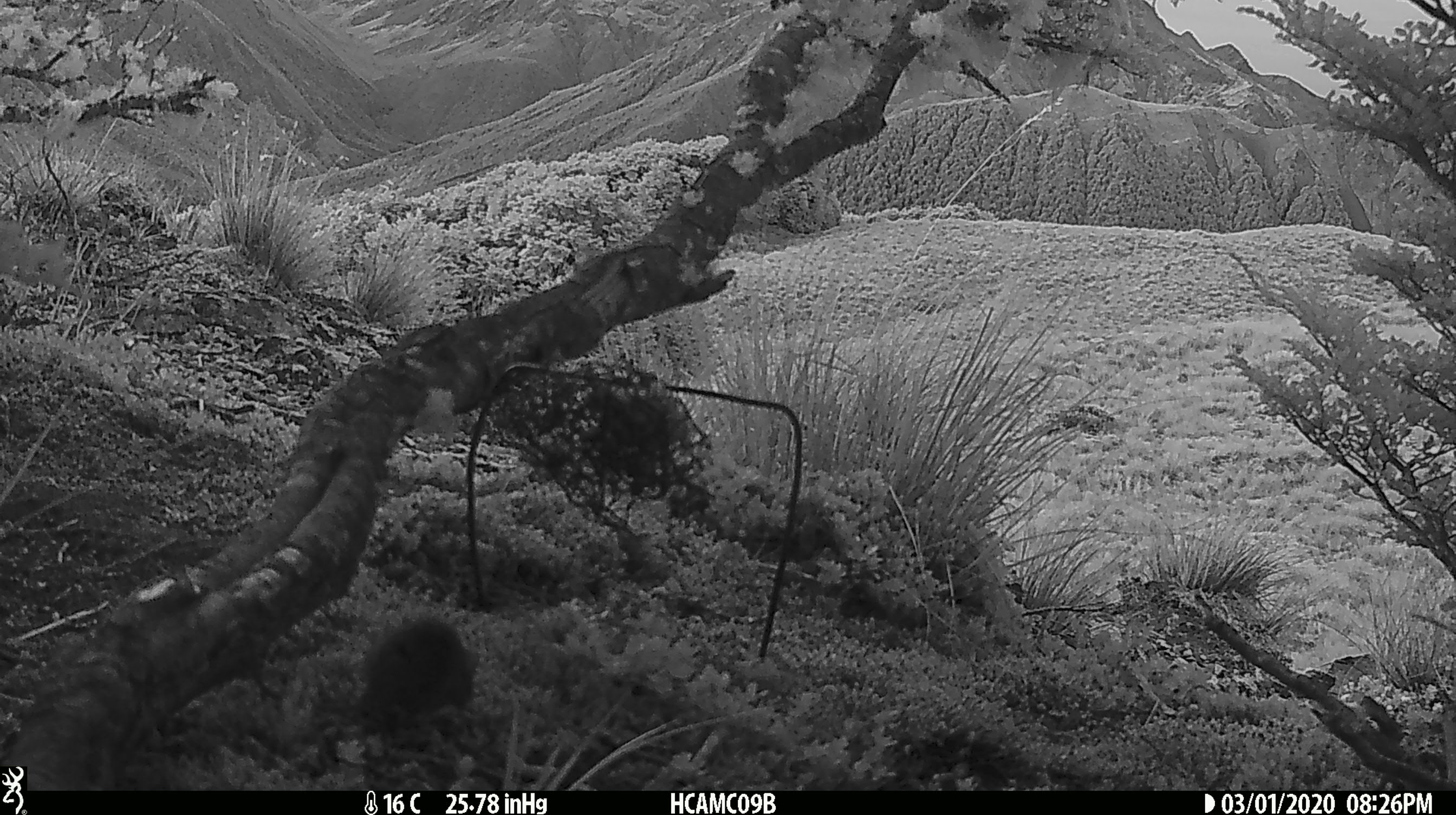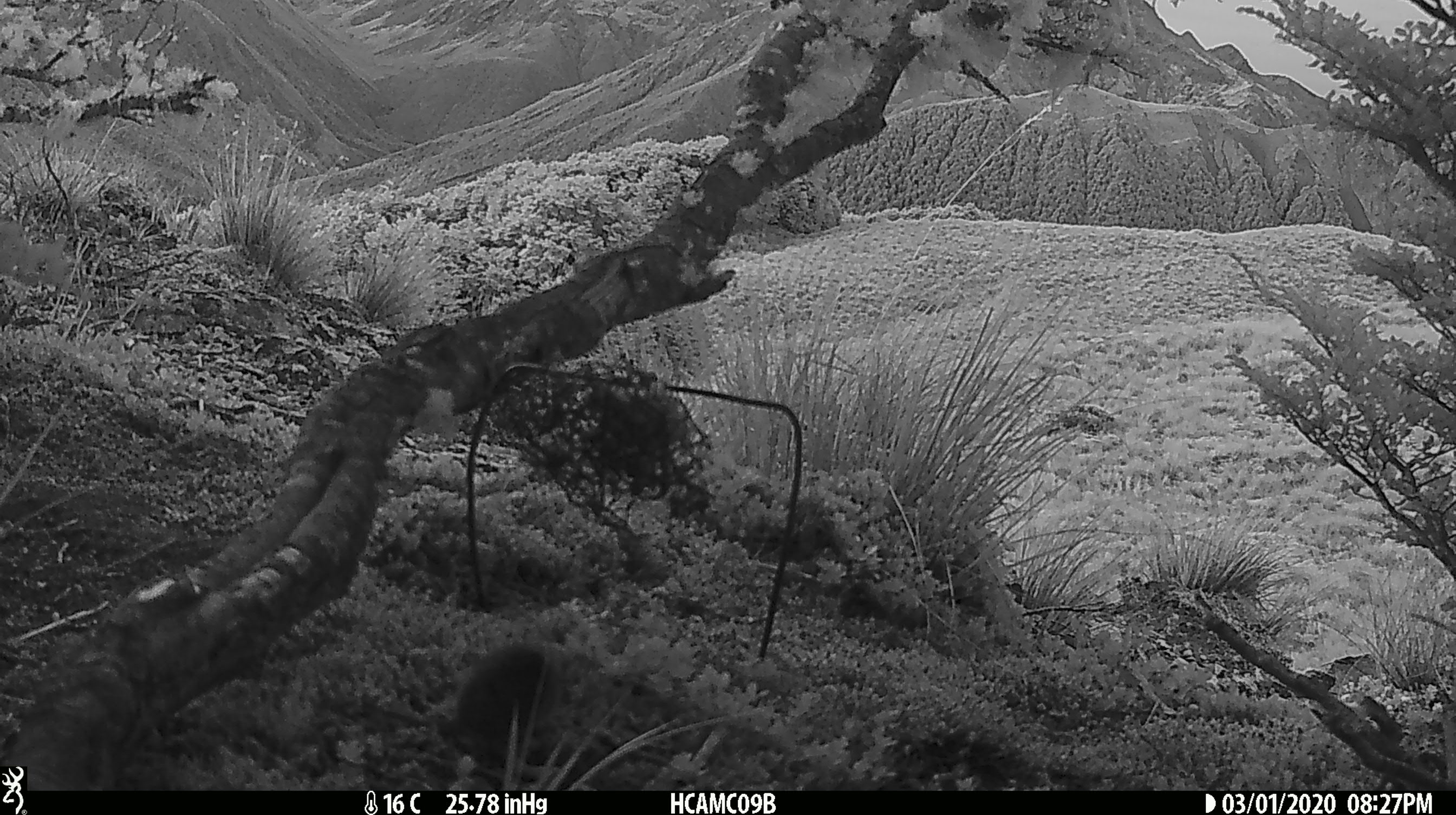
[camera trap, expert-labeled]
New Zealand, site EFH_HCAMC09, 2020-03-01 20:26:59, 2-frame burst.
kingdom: Animalia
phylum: Chordata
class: Mammalia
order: Rodentia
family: Muridae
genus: Mus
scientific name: Mus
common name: mouse